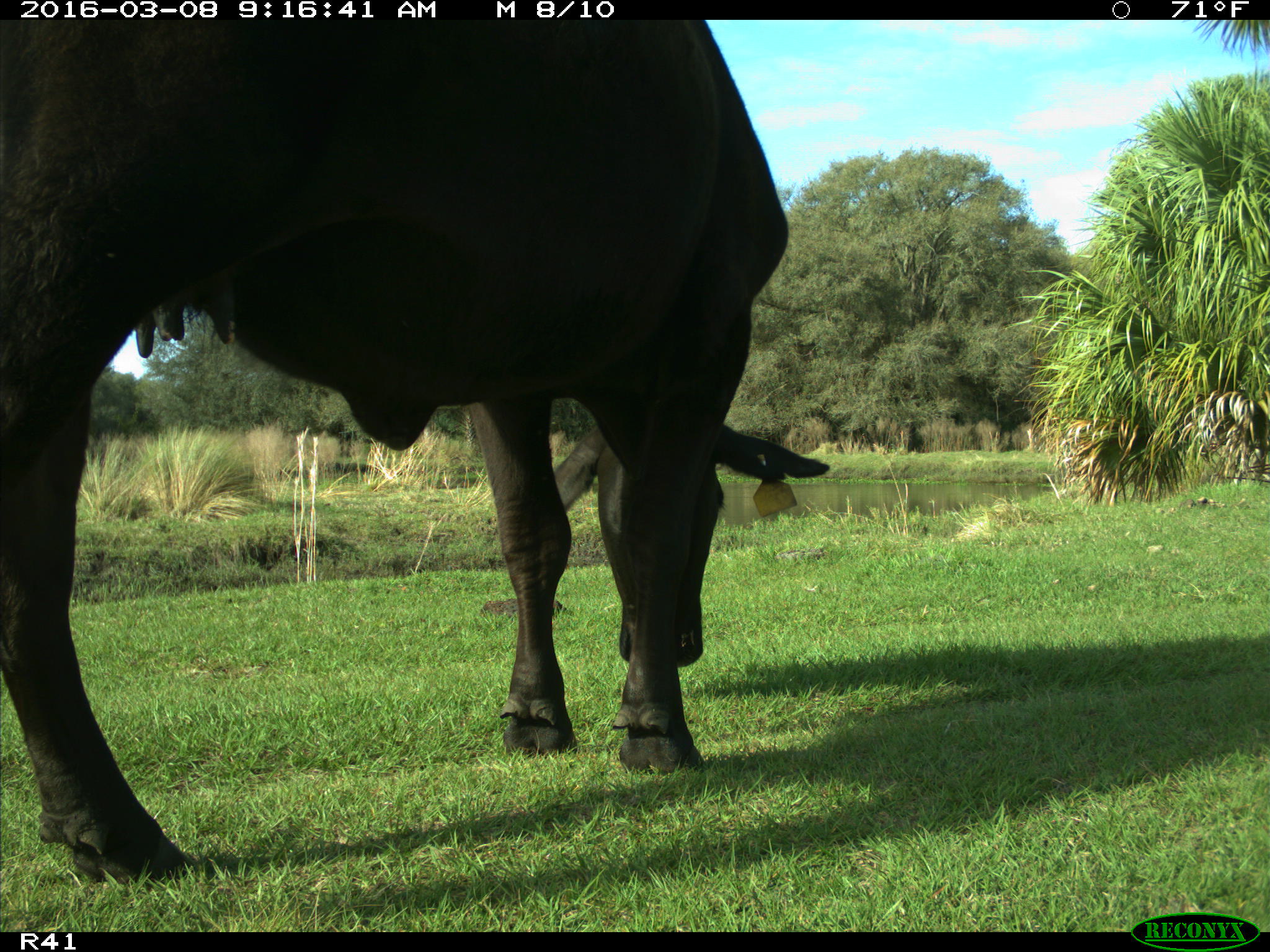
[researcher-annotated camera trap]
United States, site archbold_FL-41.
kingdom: Animalia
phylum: Chordata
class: Mammalia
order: Artiodactyla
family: Bovidae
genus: Bos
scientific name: Bos taurus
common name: domestic cow